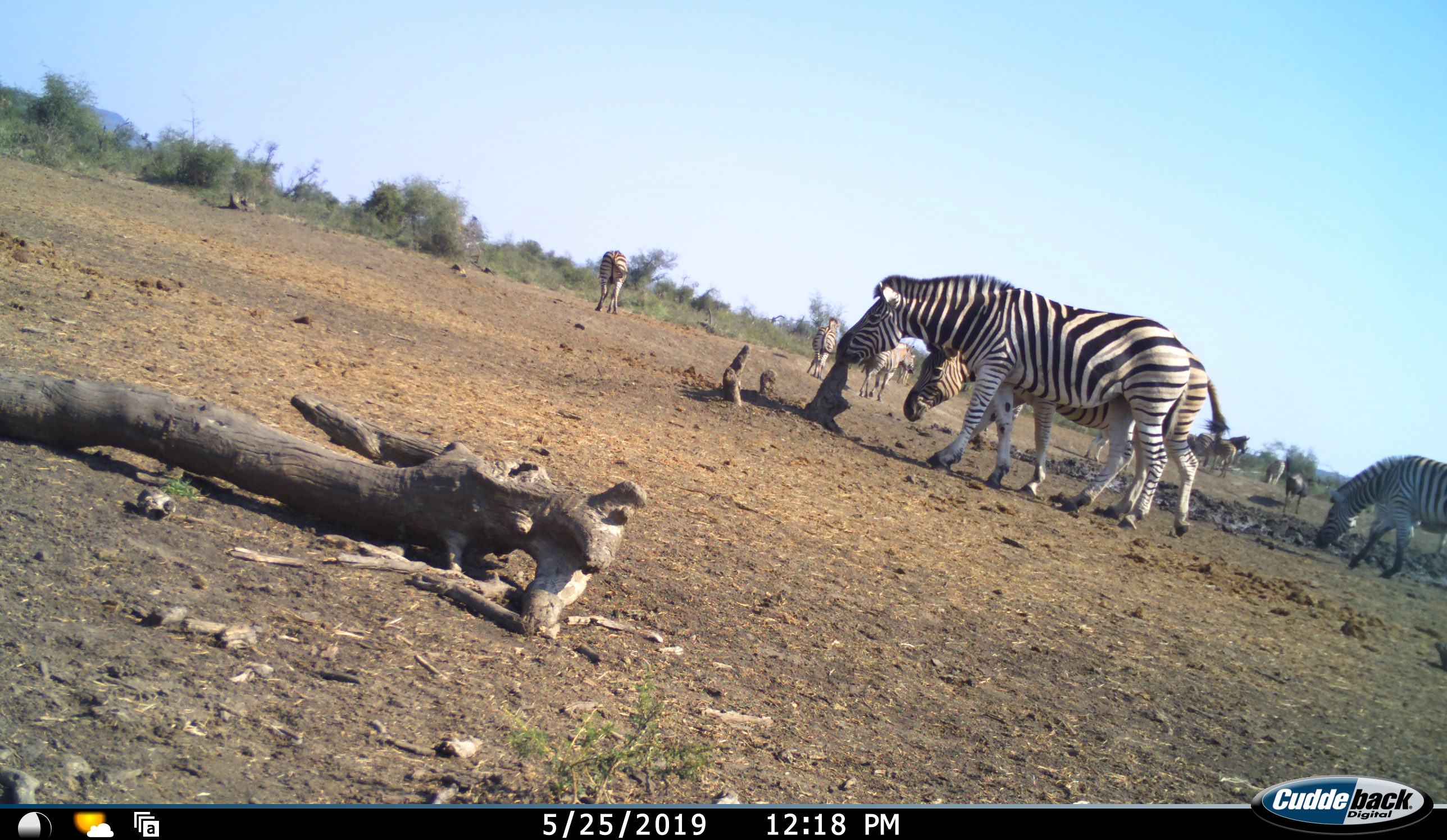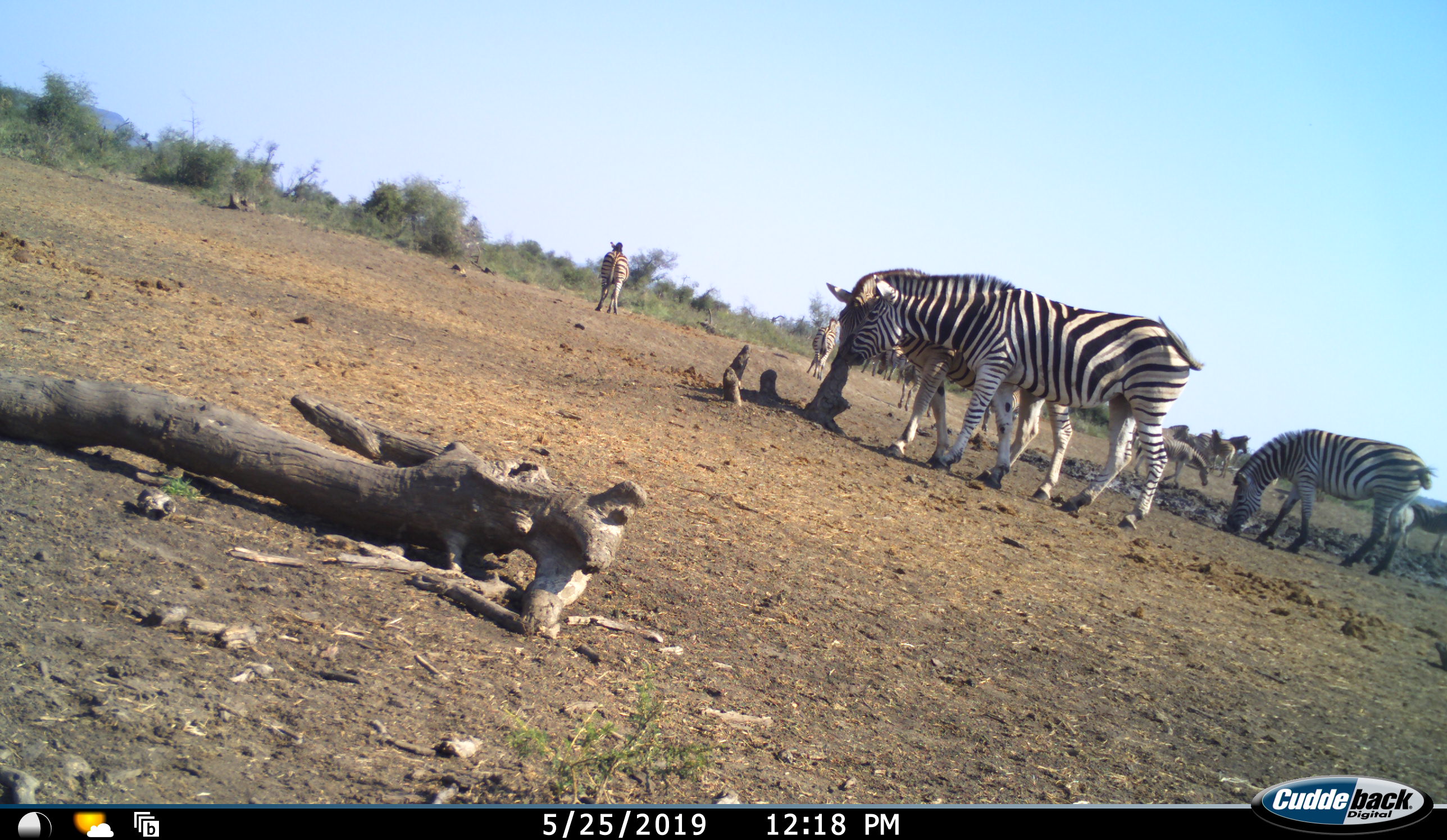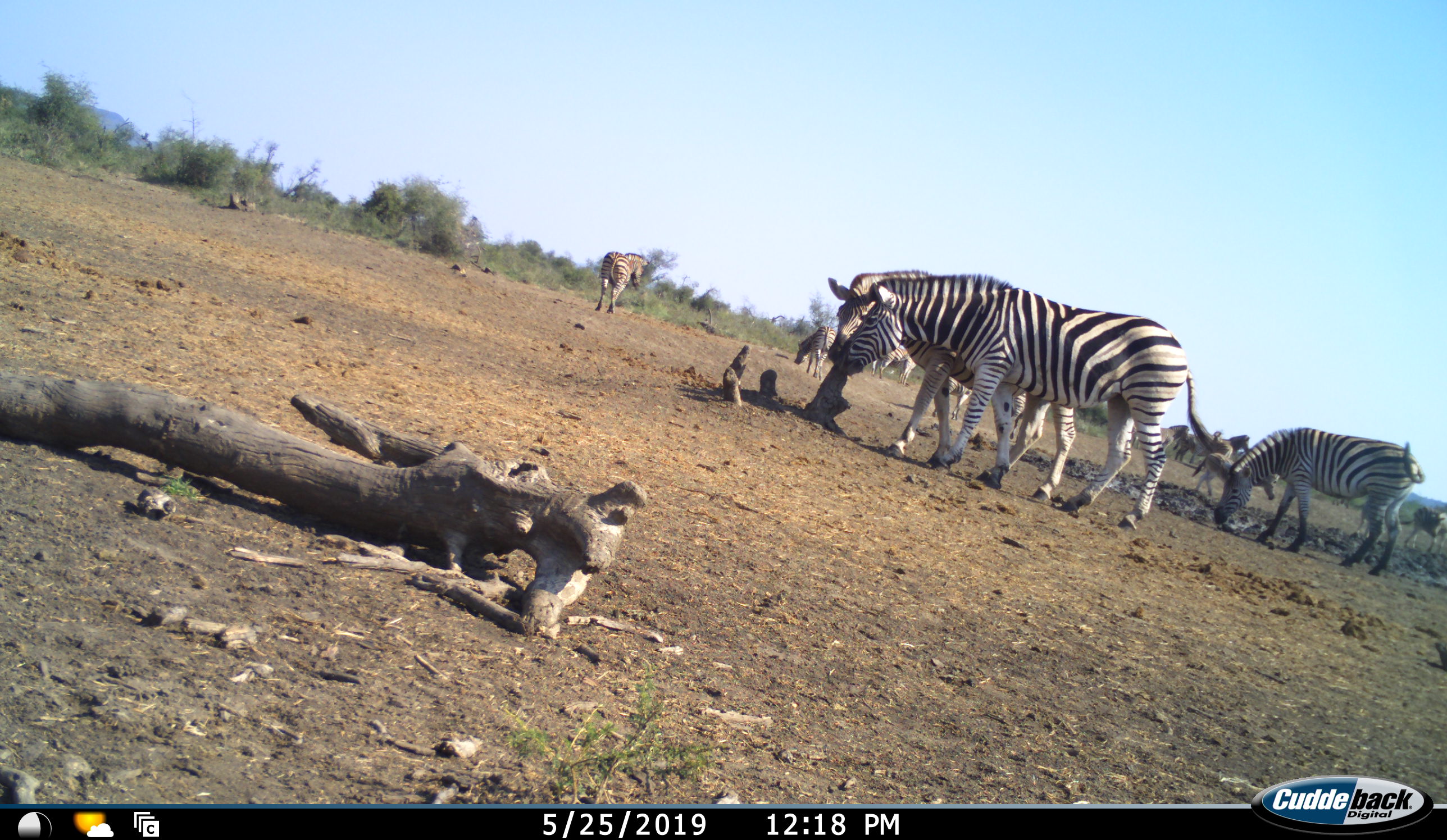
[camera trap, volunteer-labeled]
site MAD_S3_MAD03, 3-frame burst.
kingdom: Animalia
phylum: Chordata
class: Mammalia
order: Perissodactyla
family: Equidae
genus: Equus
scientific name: Equus quagga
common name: plains zebra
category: zebraplains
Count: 11-50.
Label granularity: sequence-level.